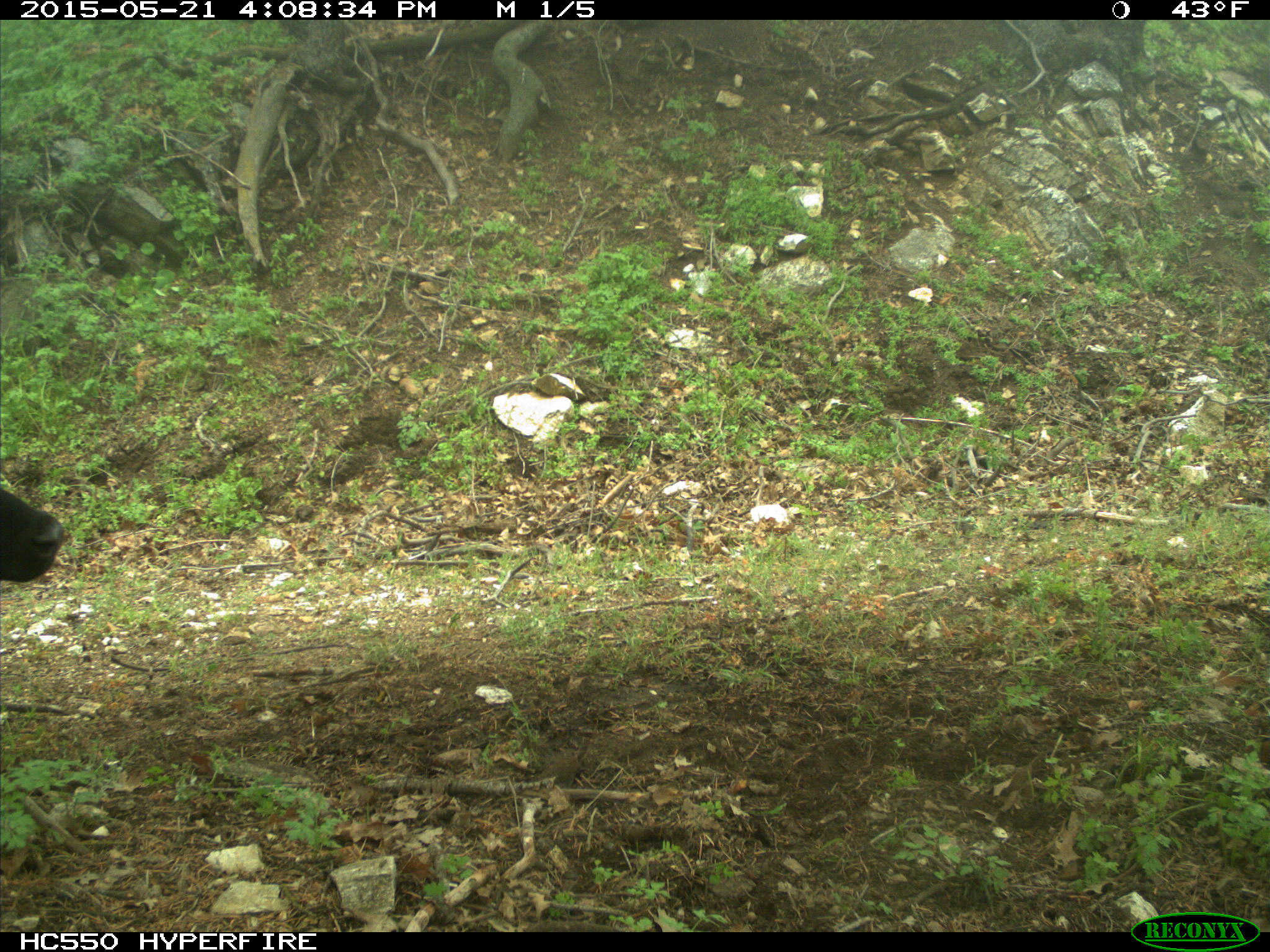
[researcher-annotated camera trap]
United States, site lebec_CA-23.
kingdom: Animalia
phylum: Chordata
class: Mammalia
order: Artiodactyla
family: Bovidae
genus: Bos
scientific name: Bos taurus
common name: domestic cow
Bos taurus (domestic cow).